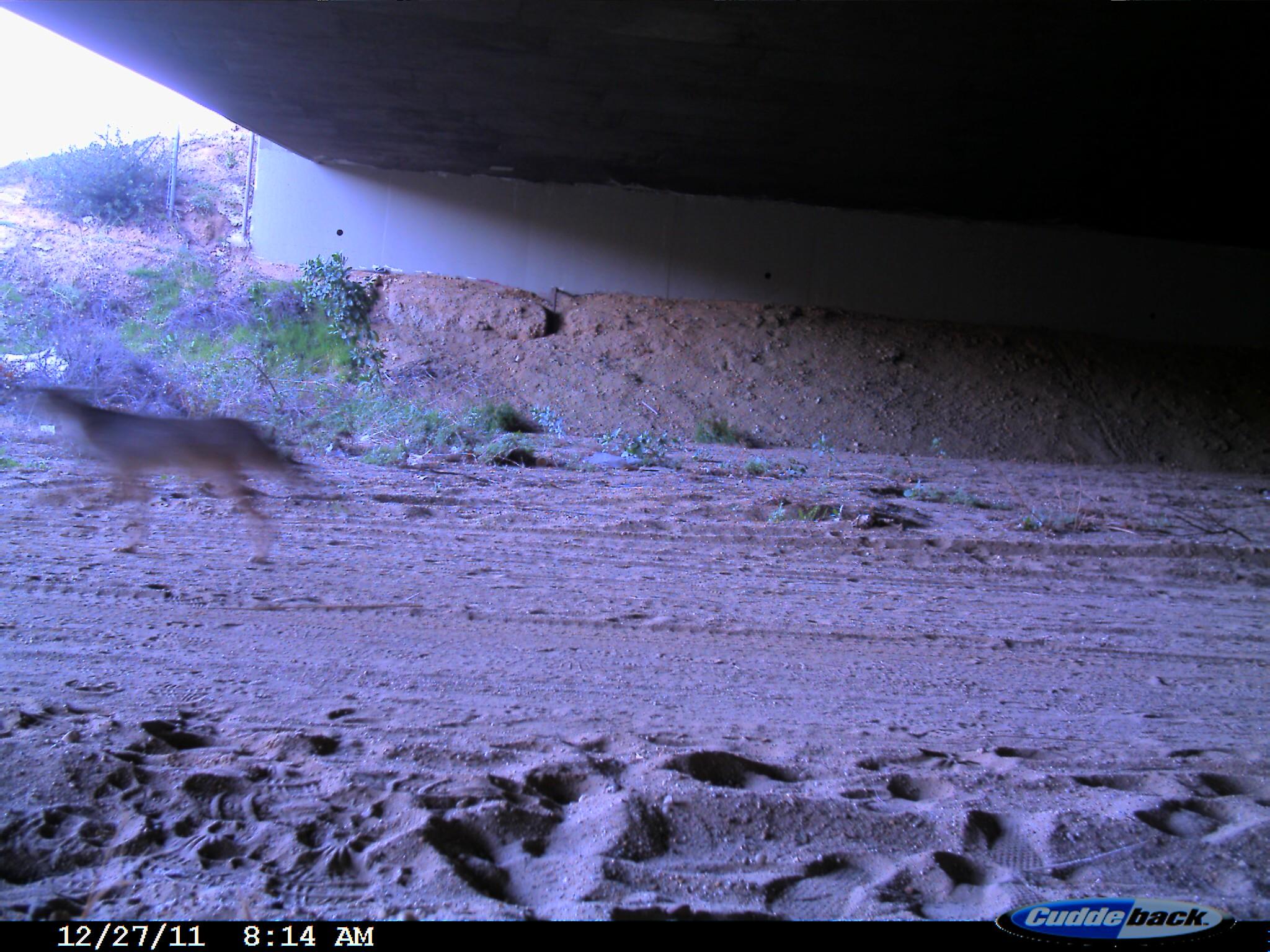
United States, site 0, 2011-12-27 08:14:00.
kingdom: Animalia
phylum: Chordata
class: Mammalia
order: Carnivora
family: Canidae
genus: Canis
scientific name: Canis latrans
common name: coyote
Coyote (Canis latrans).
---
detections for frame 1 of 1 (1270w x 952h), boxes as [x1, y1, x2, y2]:
coyote: [13, 332, 322, 592]